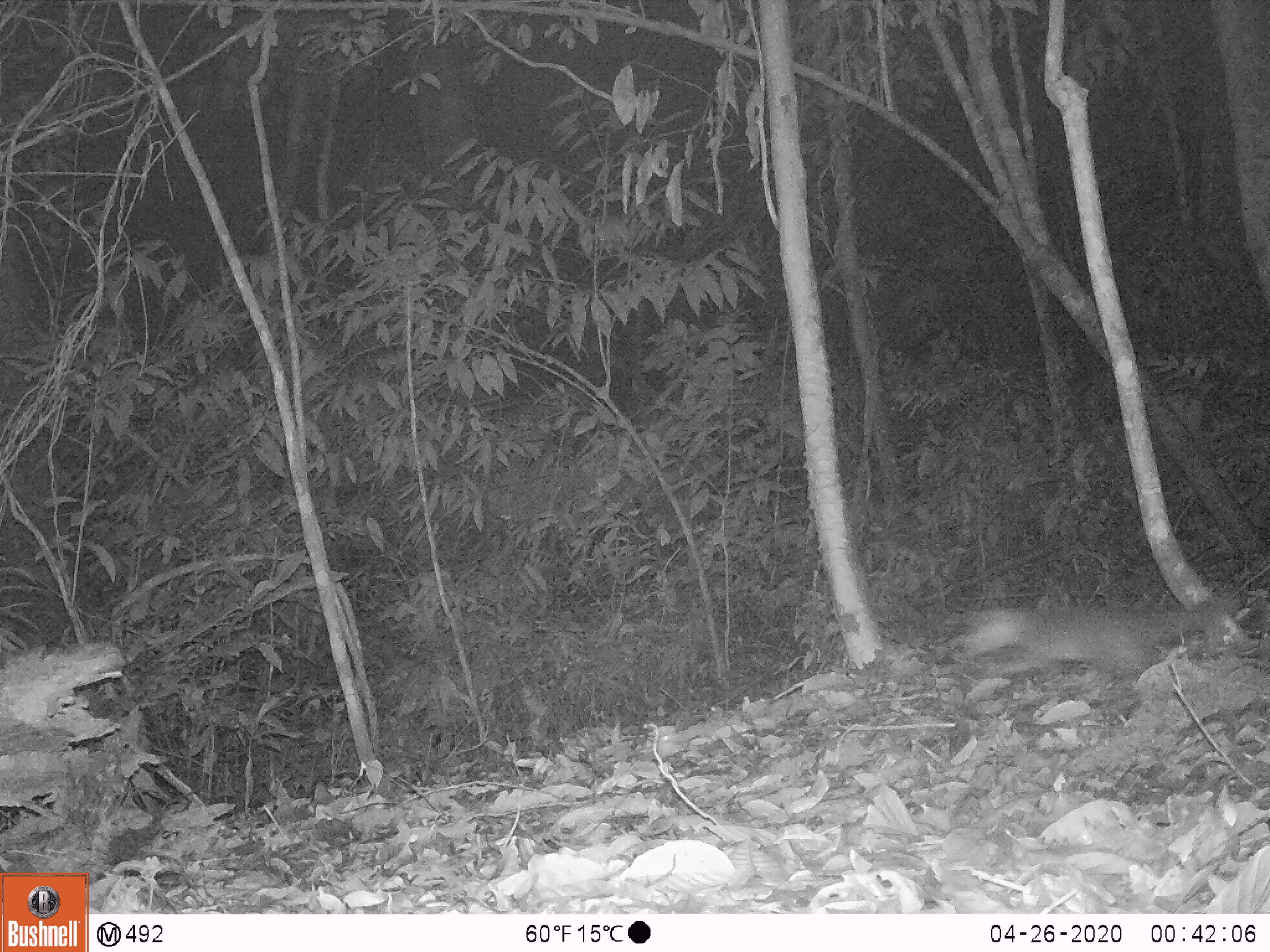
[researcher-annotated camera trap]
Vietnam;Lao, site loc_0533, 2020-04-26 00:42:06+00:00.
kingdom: Animalia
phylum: Chordata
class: Mammalia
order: Carnivora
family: Mustelidae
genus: Melogale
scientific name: Melogale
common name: ferret badger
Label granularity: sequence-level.